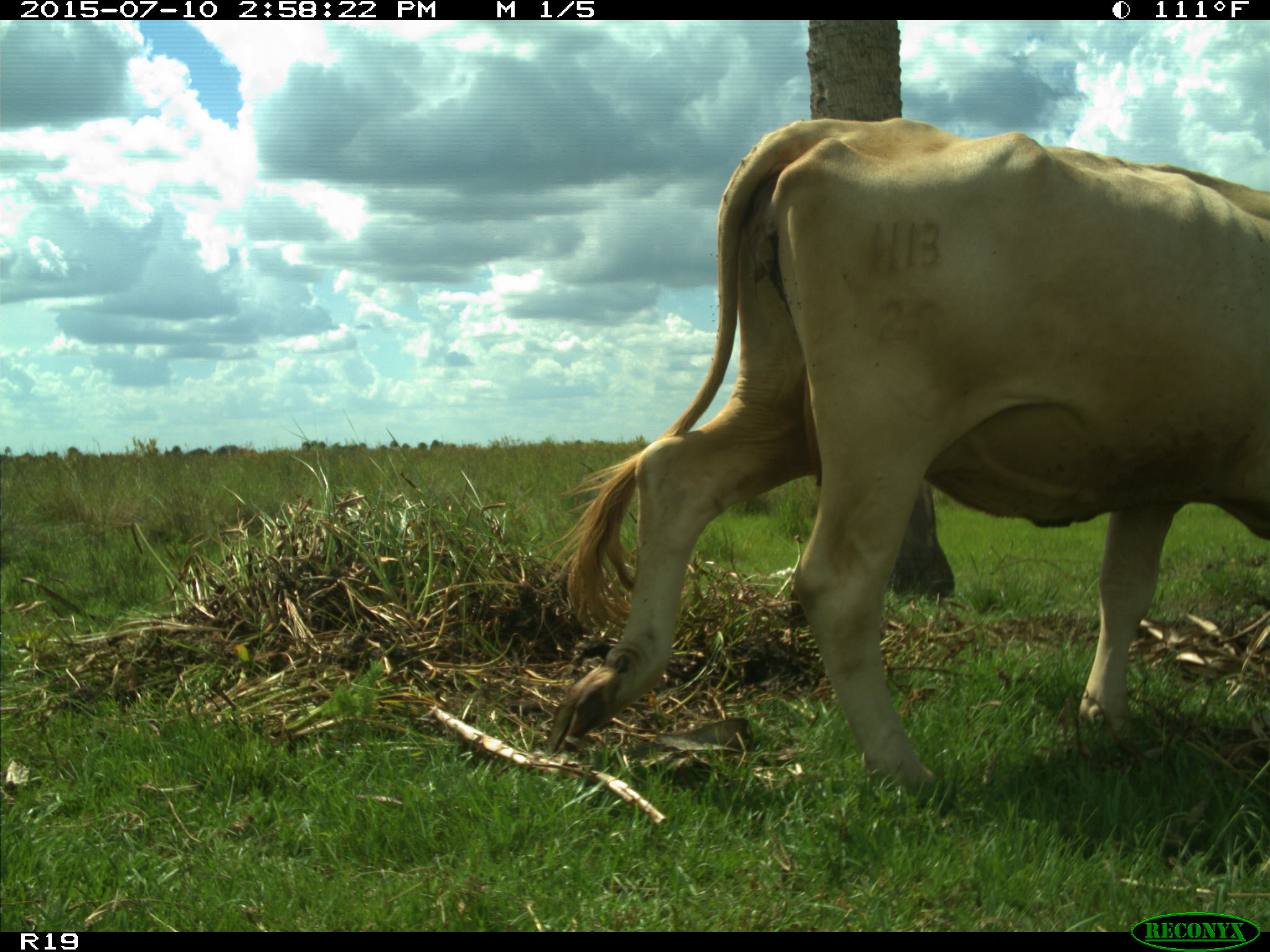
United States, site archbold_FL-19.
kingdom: Animalia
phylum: Chordata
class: Mammalia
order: Artiodactyla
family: Bovidae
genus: Bos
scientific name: Bos taurus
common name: domestic cow